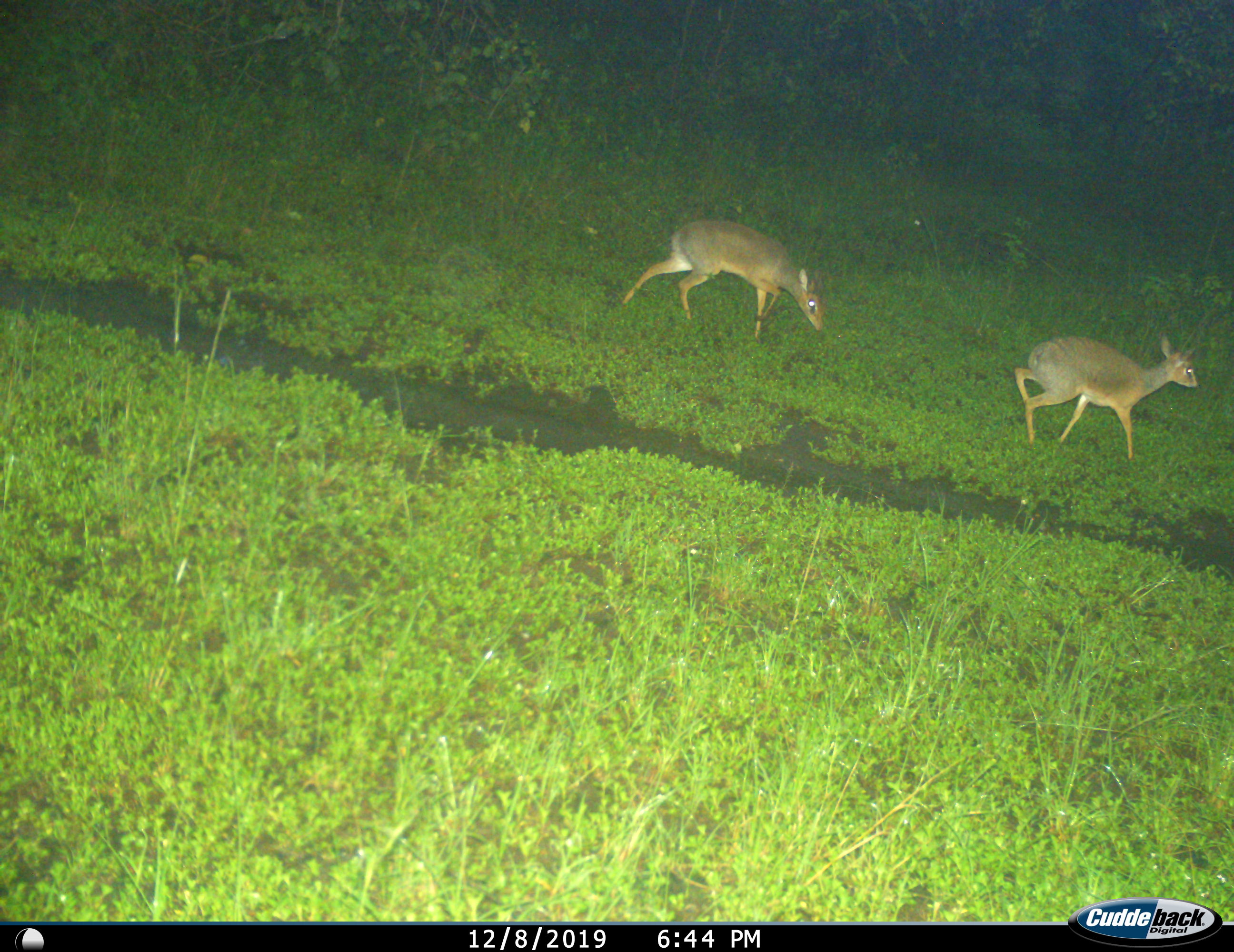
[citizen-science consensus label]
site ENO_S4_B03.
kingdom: Animalia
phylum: Chordata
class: Mammalia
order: Artiodactyla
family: Bovidae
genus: Madoqua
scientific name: Madoqua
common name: dik-dik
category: dikdik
Dikdik (dik-dik) (Madoqua), count 2. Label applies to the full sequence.